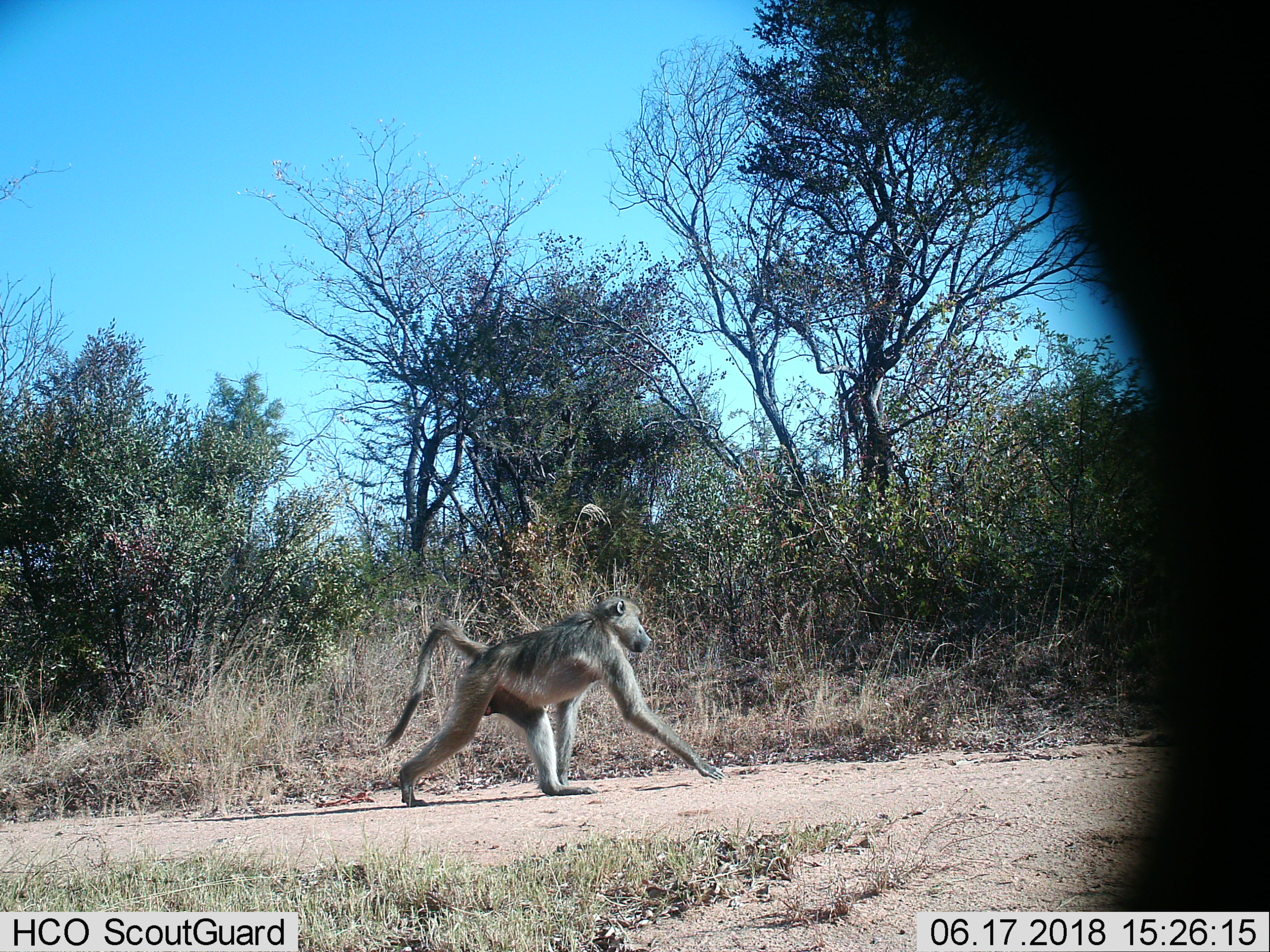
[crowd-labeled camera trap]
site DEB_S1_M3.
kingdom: Animalia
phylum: Chordata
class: Mammalia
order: Primates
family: Cercopithecidae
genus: Papio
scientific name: Papio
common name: baboon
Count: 1.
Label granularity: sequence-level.